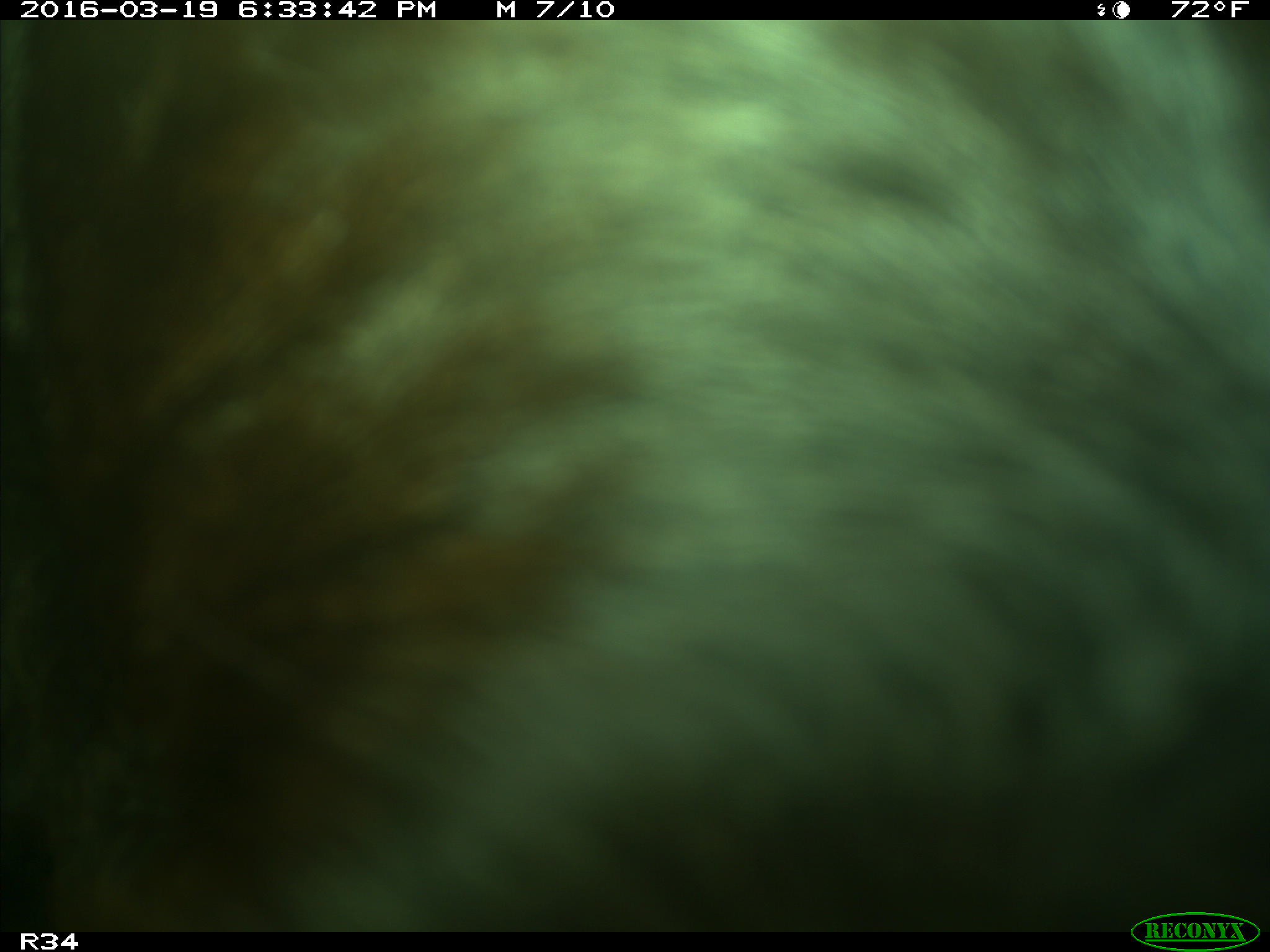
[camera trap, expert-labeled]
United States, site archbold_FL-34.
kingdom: Animalia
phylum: Chordata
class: Mammalia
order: Artiodactyla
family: Bovidae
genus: Bos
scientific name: Bos taurus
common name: domestic cow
Bos taurus (domestic cow).